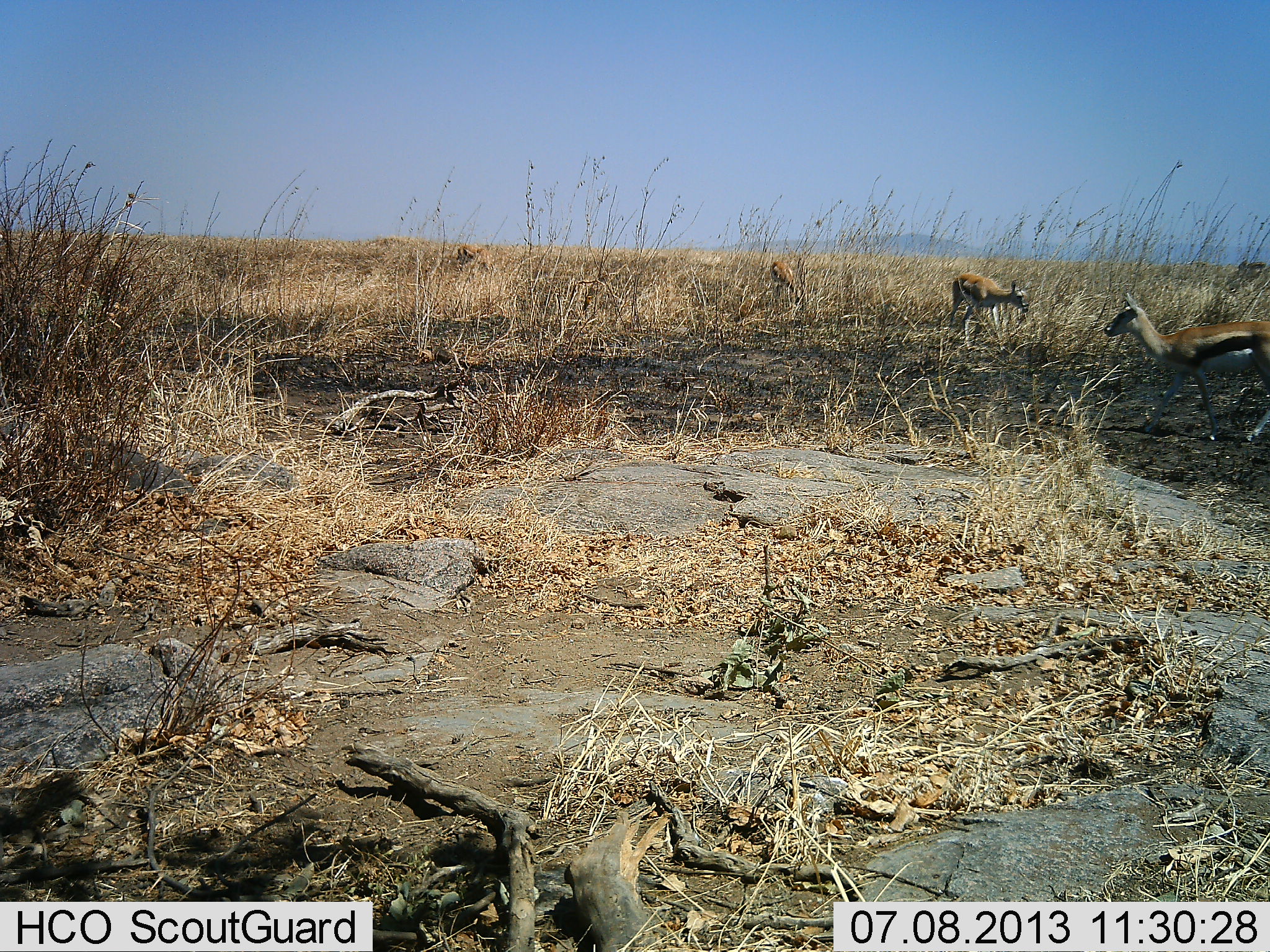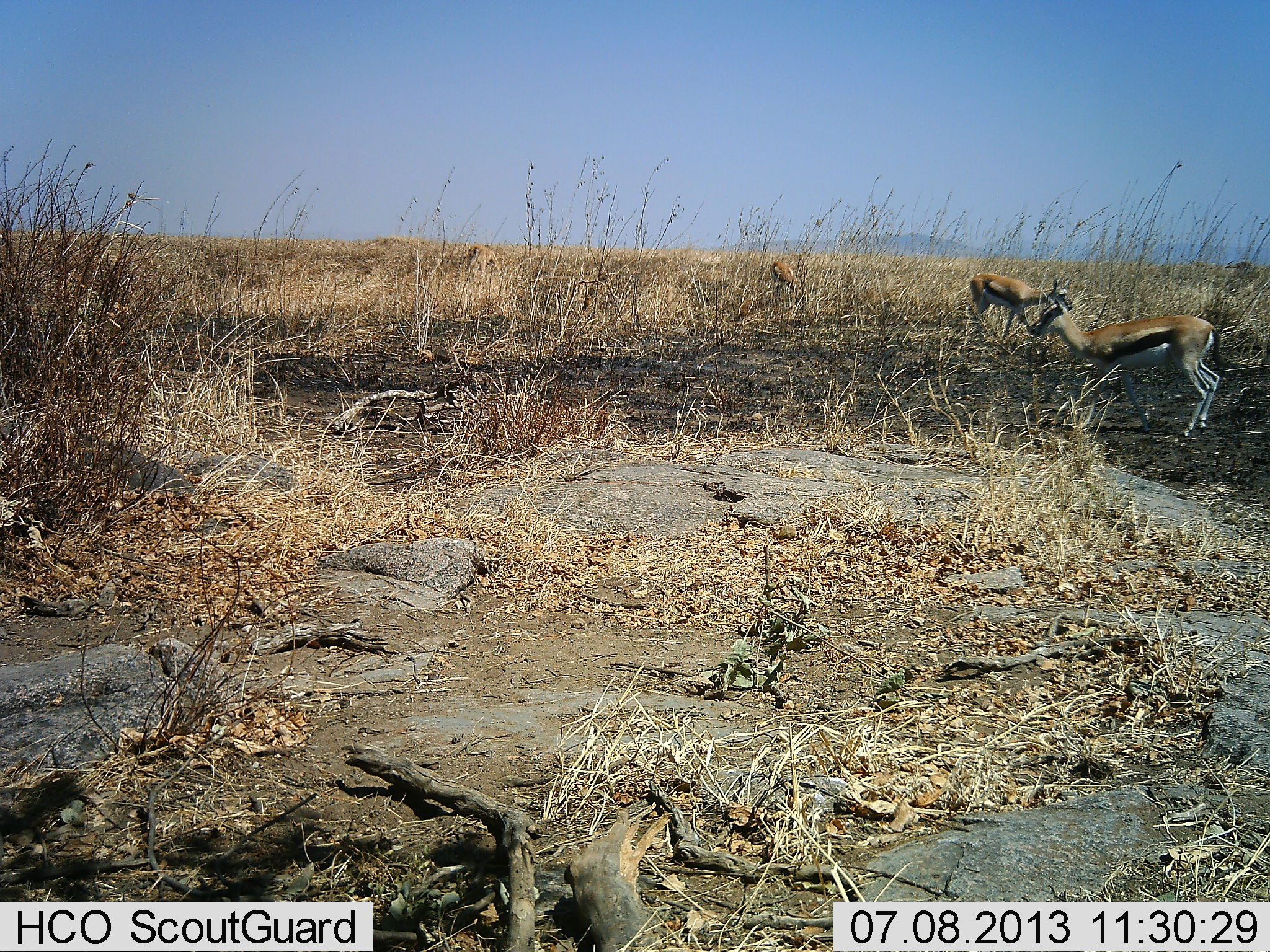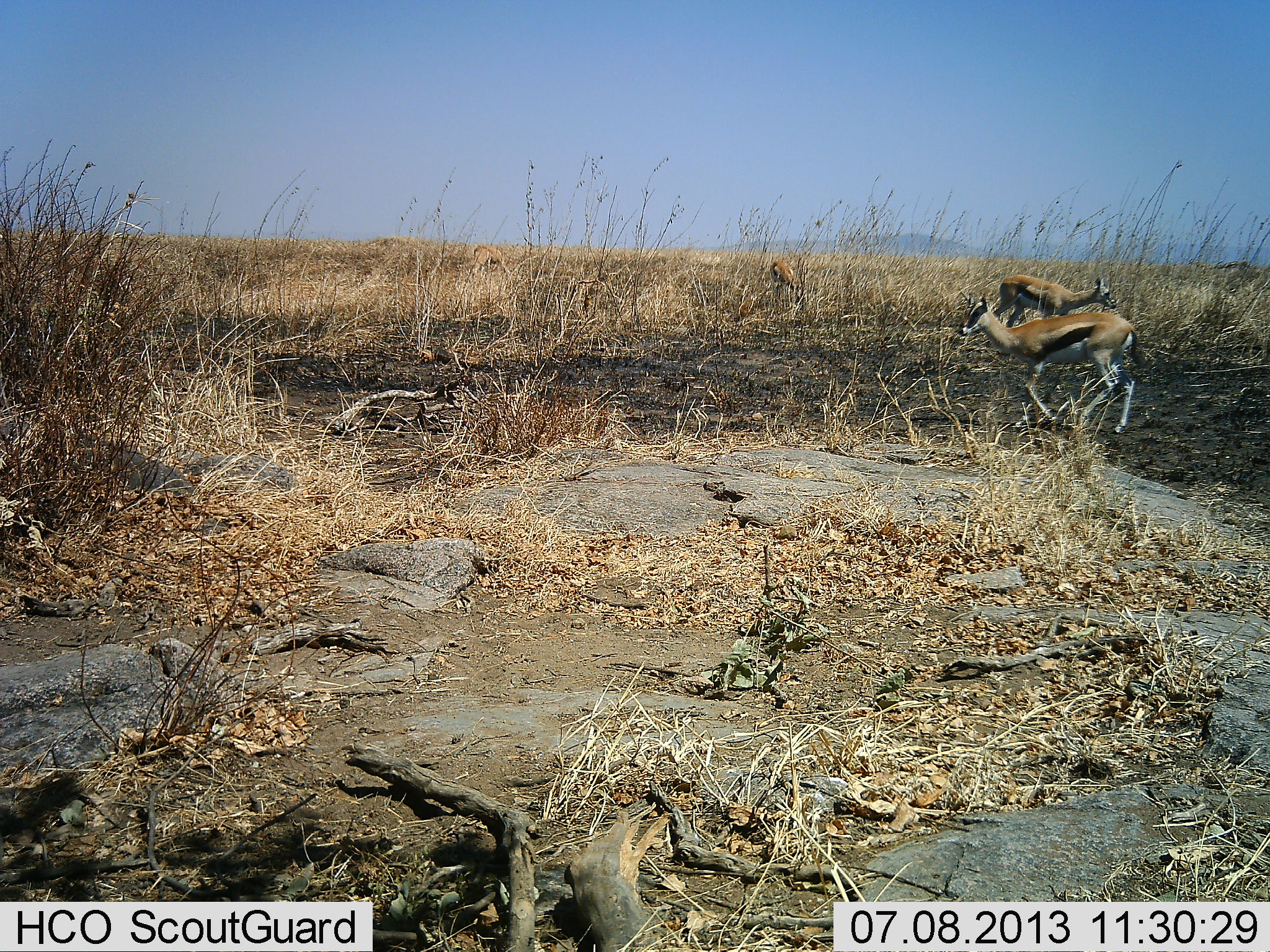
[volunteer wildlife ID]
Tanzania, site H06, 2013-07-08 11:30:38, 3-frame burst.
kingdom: Animalia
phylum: Chordata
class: Mammalia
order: Artiodactyla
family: Bovidae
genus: Eudorcas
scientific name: Eudorcas thomsonii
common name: thomson's gazelle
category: gazellethomsons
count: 4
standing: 44%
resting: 0%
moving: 68%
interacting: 0%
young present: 3%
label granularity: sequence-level